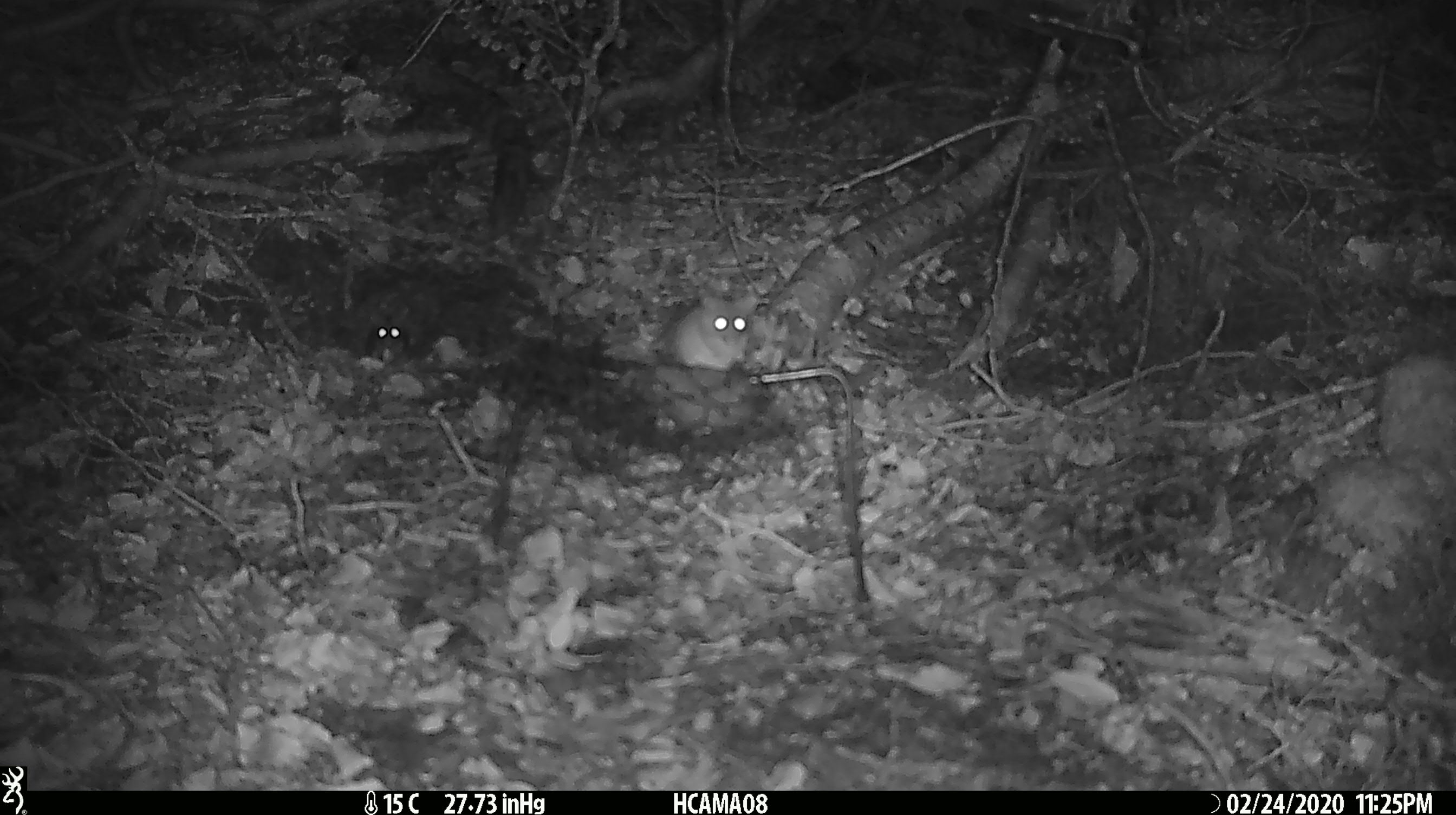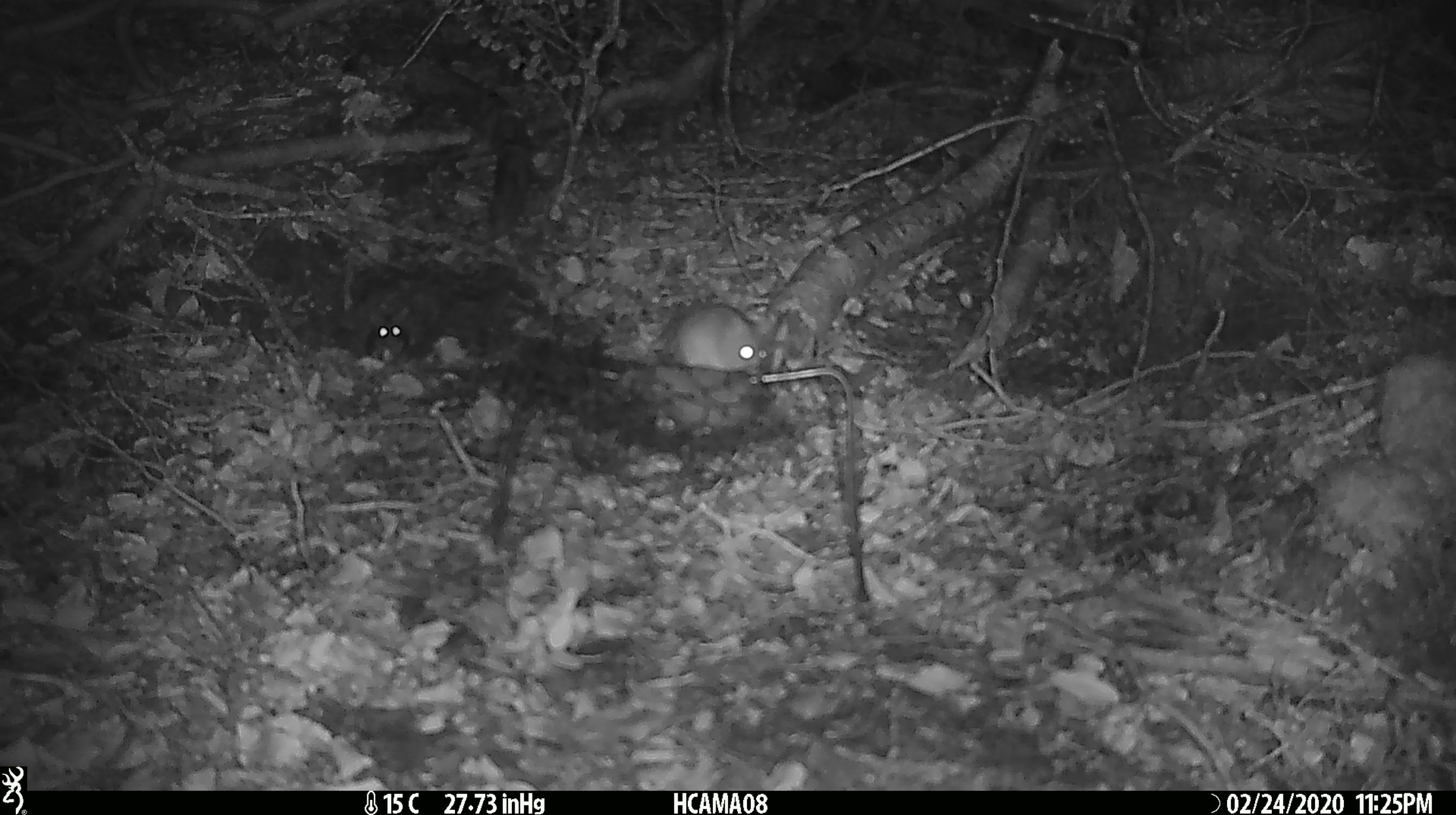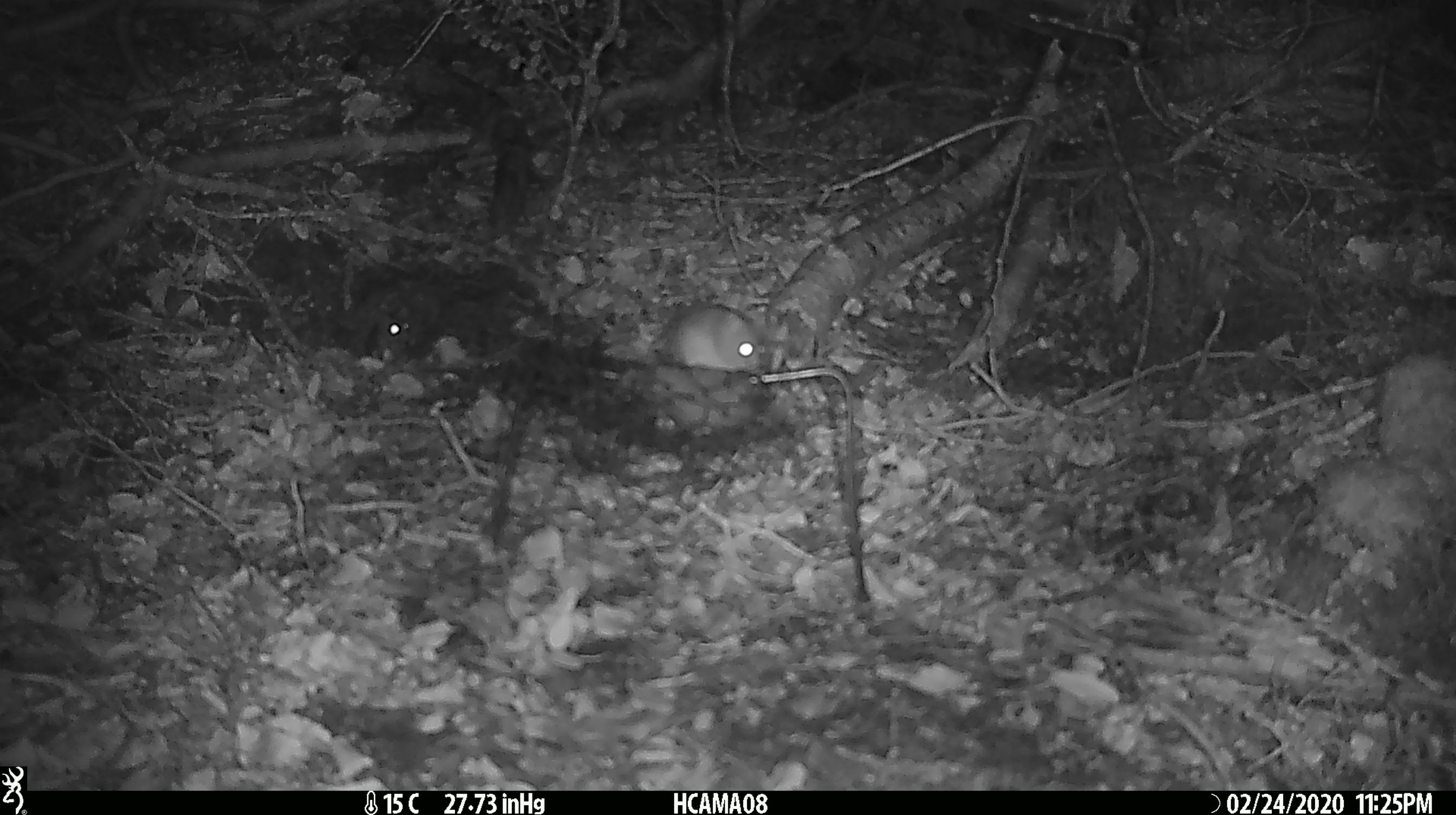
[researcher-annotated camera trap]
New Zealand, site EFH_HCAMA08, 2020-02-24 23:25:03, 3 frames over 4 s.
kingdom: Animalia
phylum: Chordata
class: Mammalia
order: Rodentia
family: Muridae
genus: Mus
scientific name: Mus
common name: mouse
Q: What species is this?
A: Mouse (Mus).